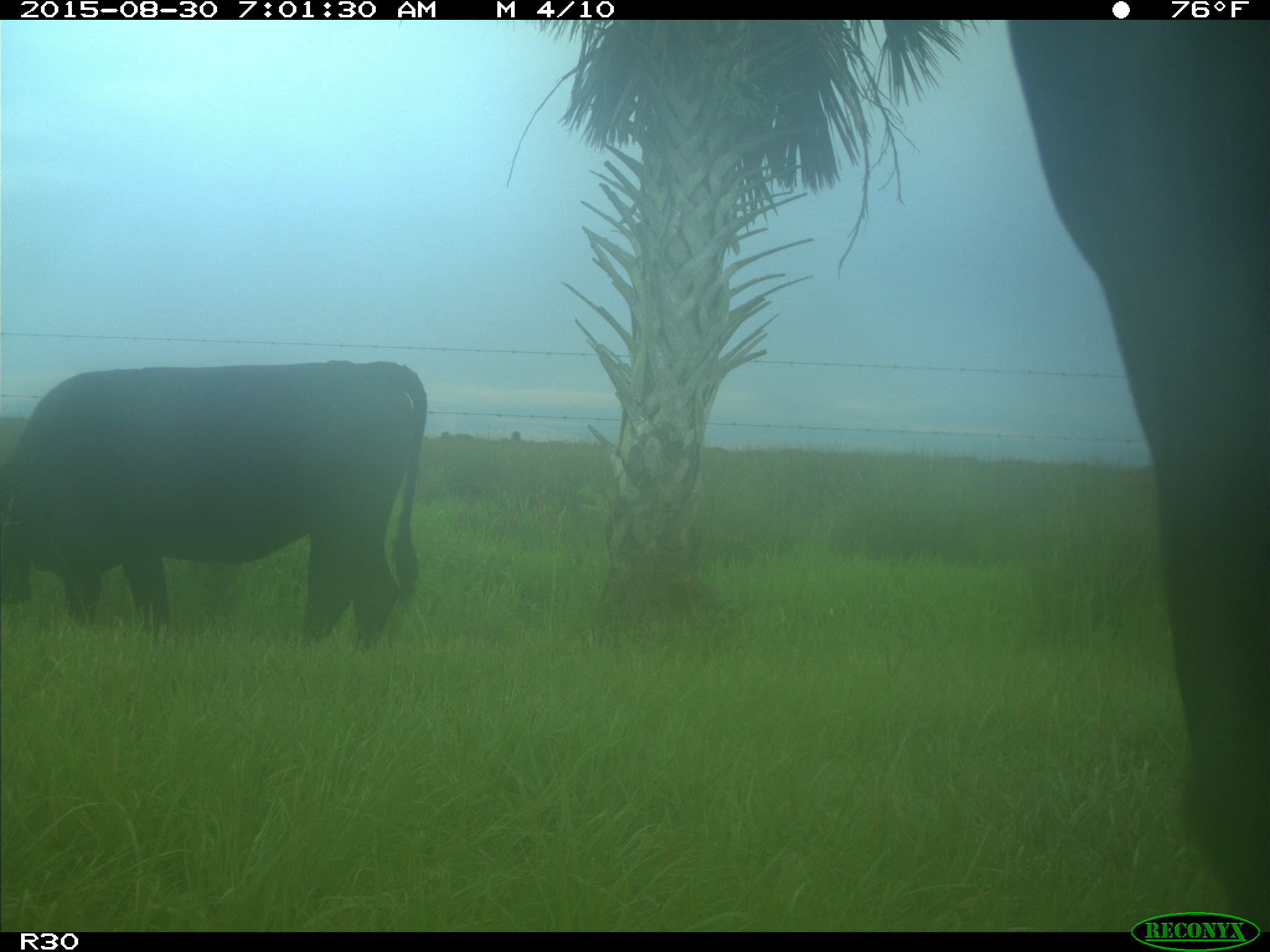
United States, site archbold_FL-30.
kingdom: Animalia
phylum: Chordata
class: Mammalia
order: Artiodactyla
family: Bovidae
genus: Bos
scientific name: Bos taurus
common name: domestic cow